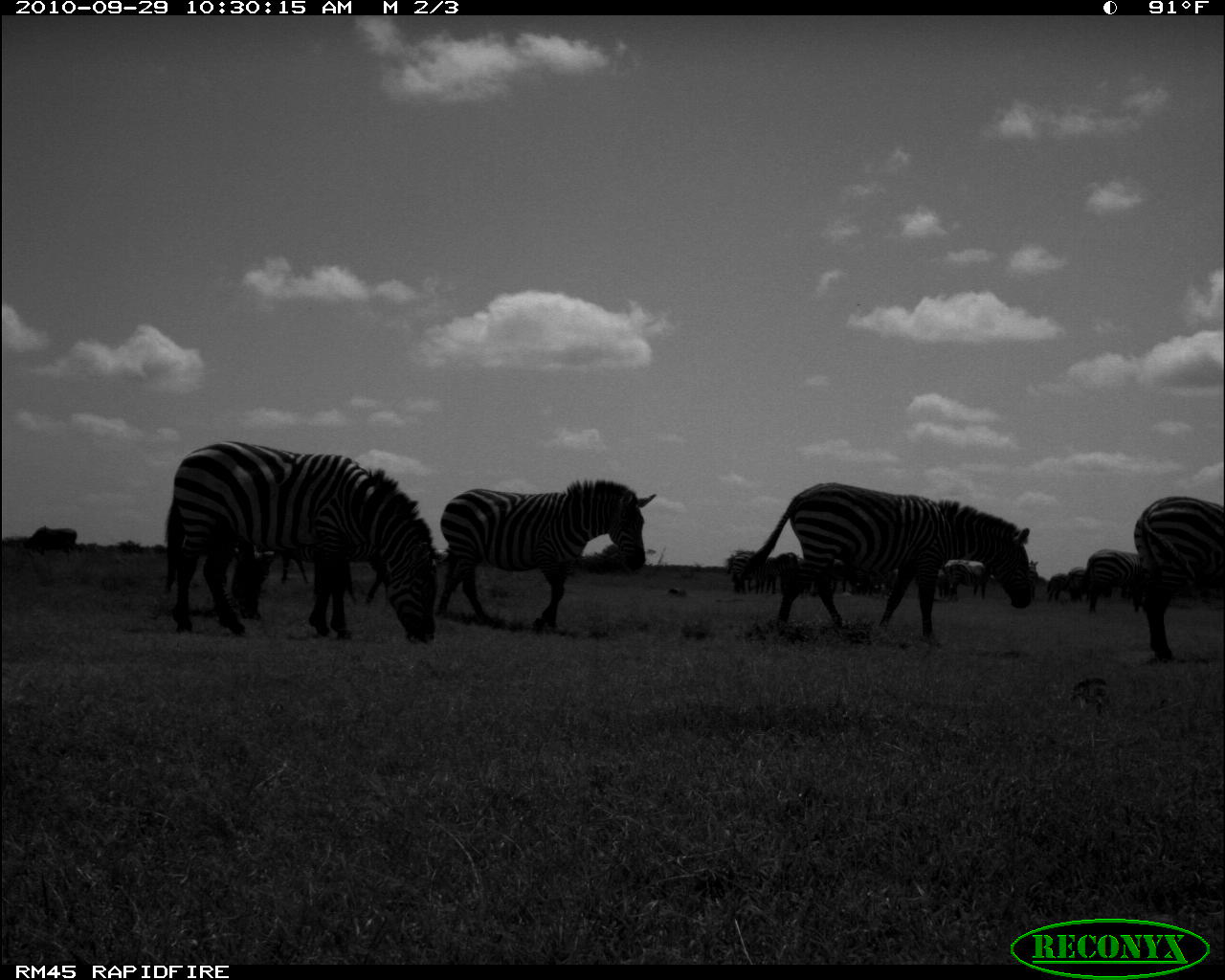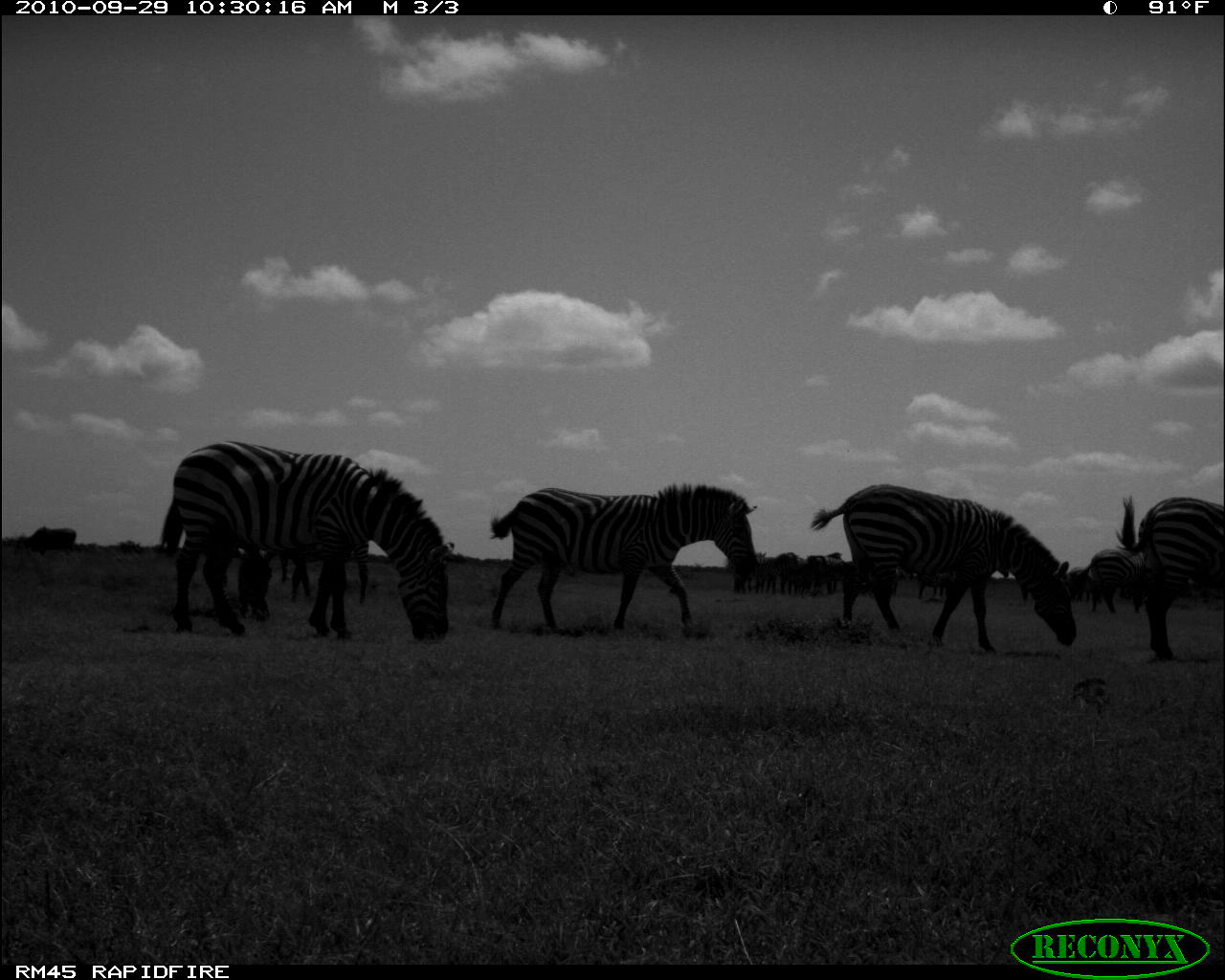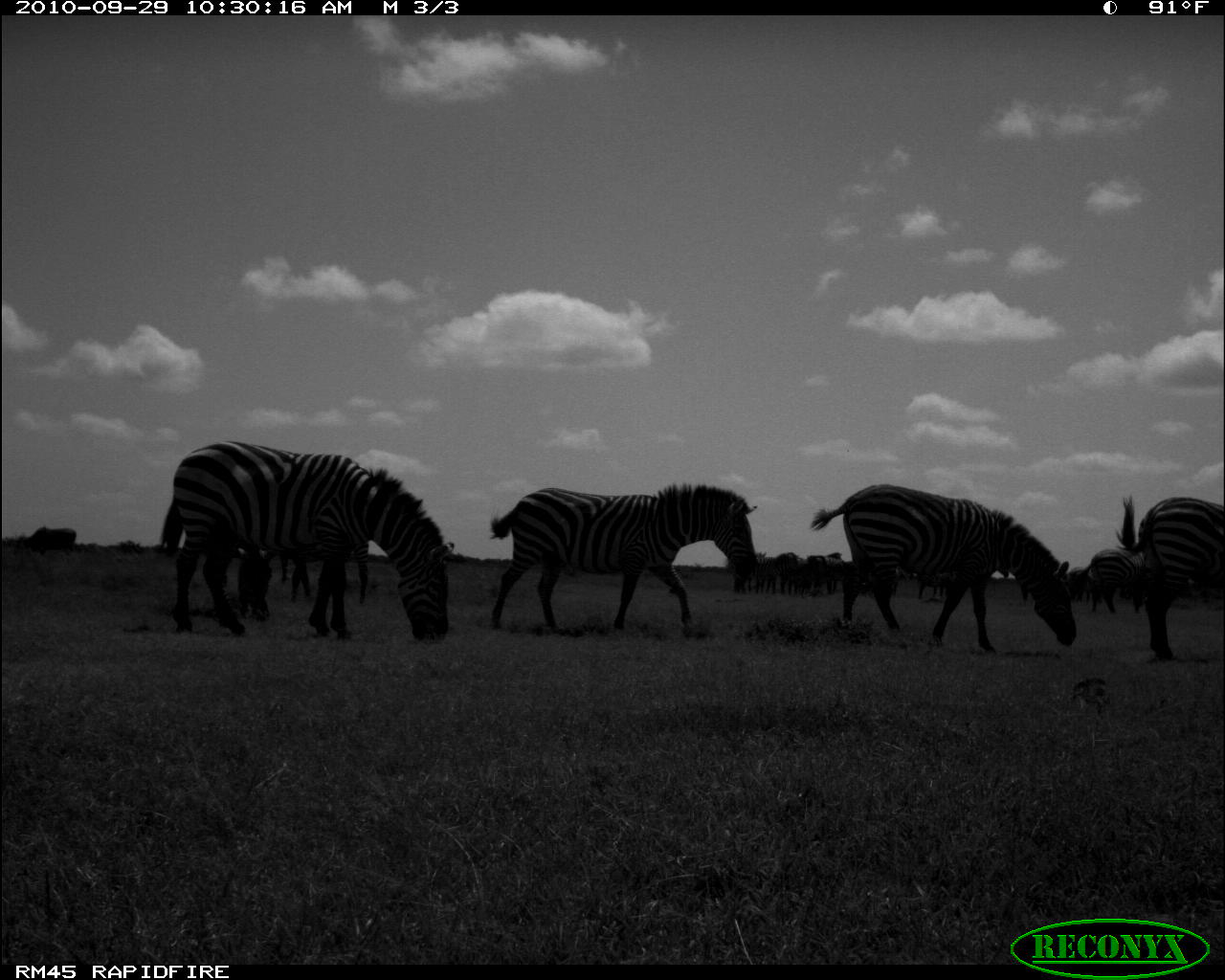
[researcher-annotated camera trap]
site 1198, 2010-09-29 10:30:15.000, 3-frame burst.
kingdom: Animalia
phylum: Chordata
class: Mammalia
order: Perissodactyla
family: Equidae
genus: Equus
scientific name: Equus quagga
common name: plains zebra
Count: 16.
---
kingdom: Animalia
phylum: Chordata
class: Mammalia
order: Artiodactyla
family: Bovidae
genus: Tragelaphus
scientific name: Tragelaphus oryx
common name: eland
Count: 1.